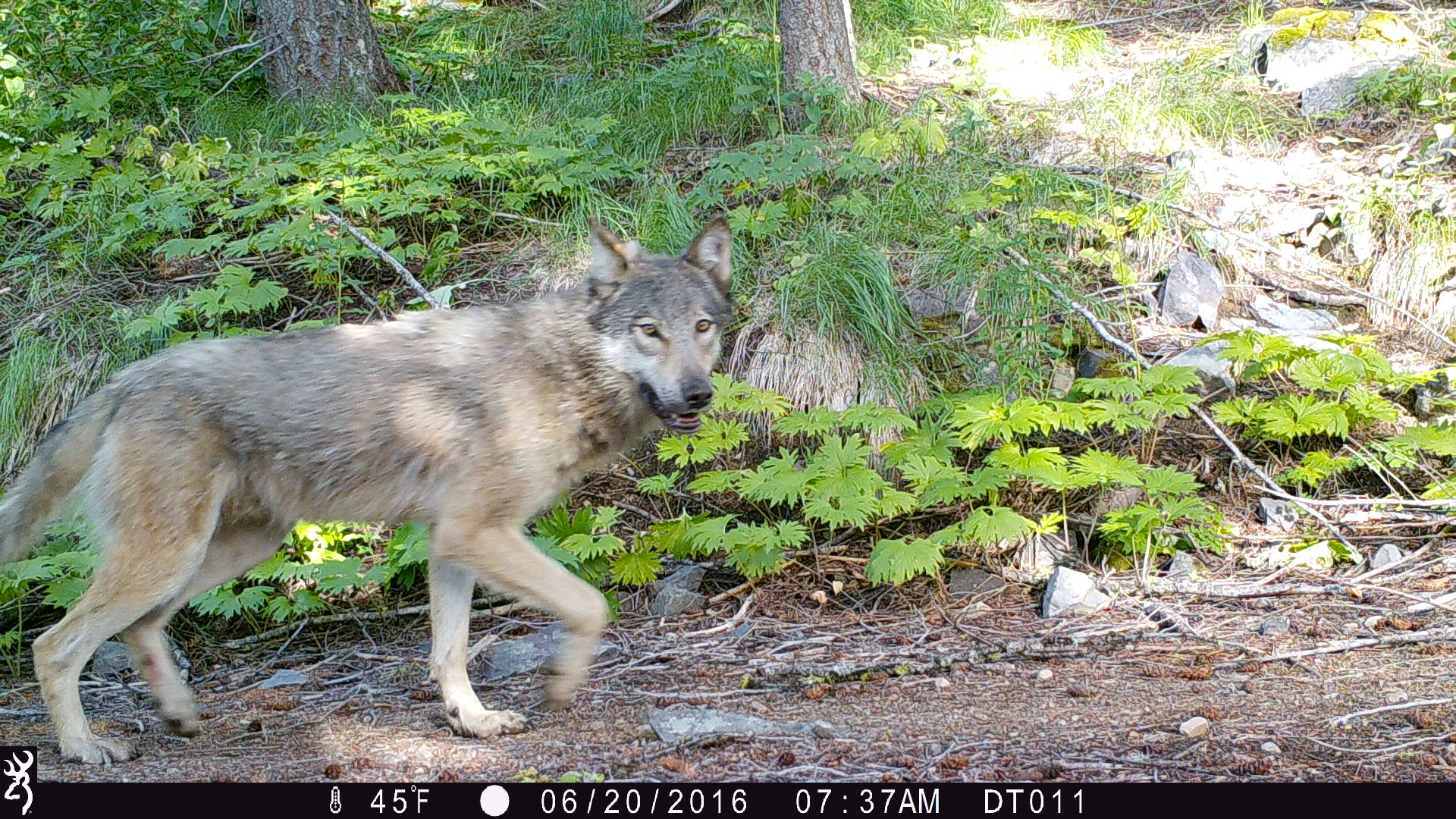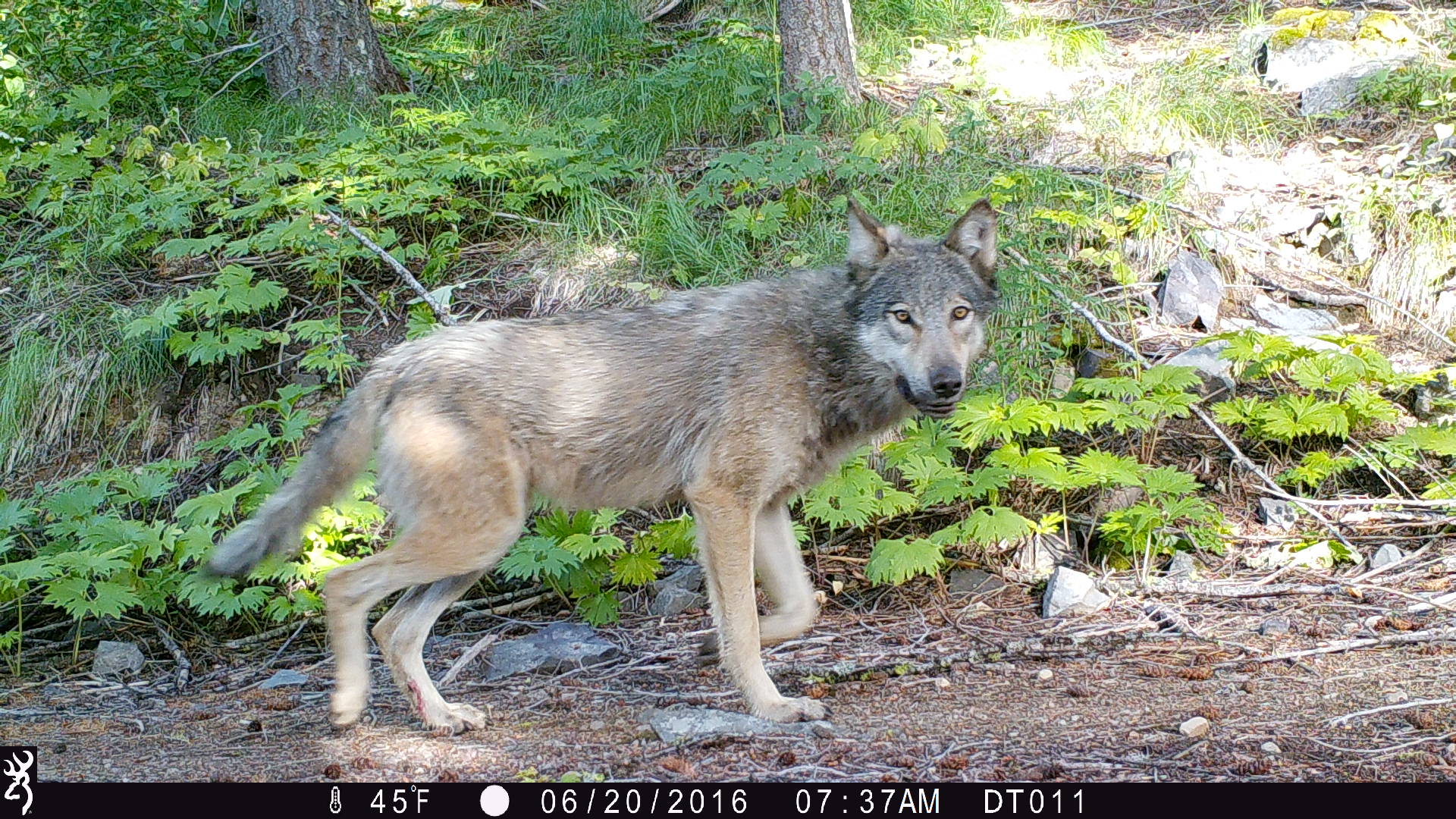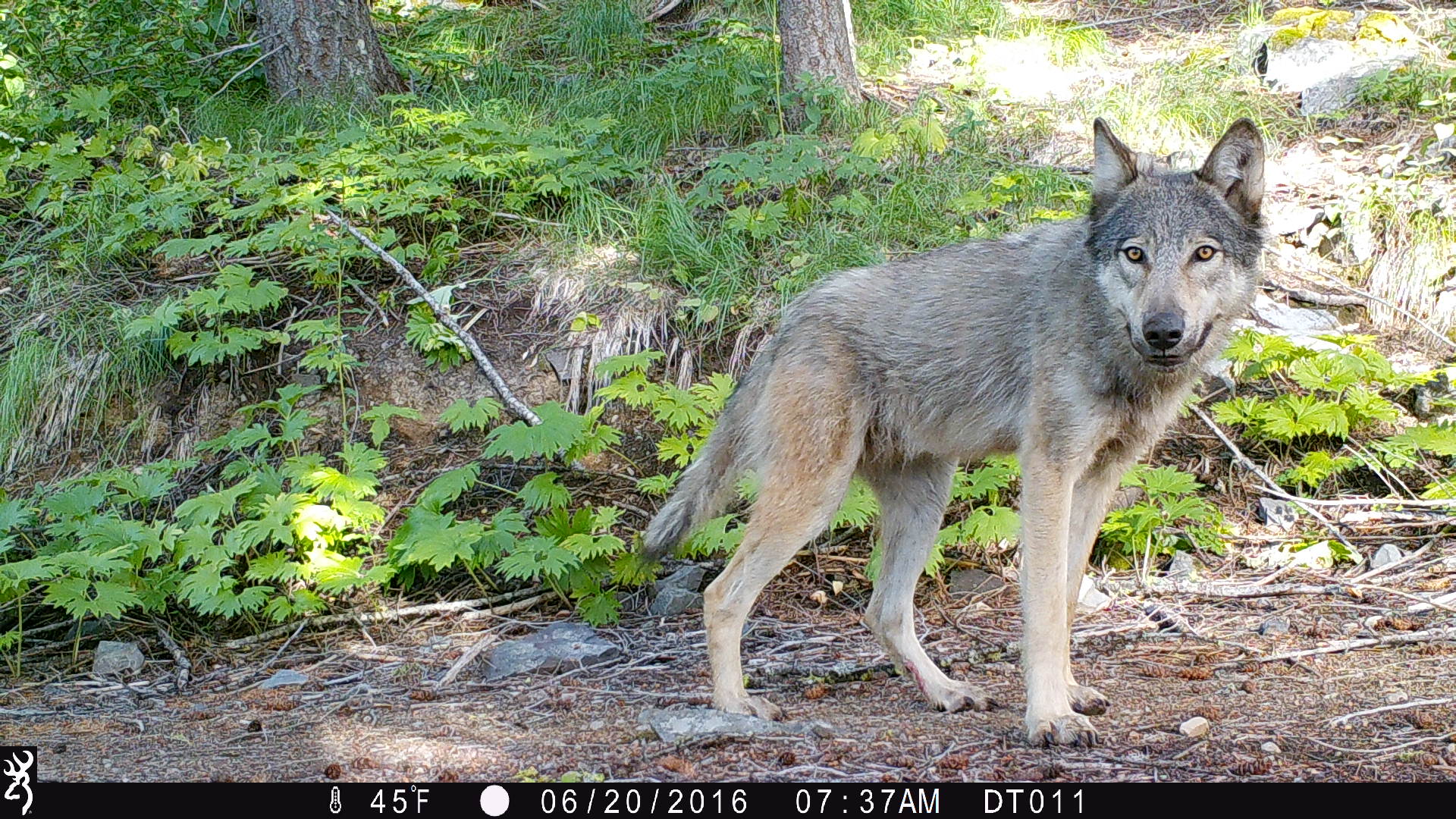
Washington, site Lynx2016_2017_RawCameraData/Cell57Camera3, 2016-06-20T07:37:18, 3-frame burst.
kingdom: Animalia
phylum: Chordata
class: Mammalia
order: Carnivora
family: Canidae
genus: Canis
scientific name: Canis lupus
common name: gray wolf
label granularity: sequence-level